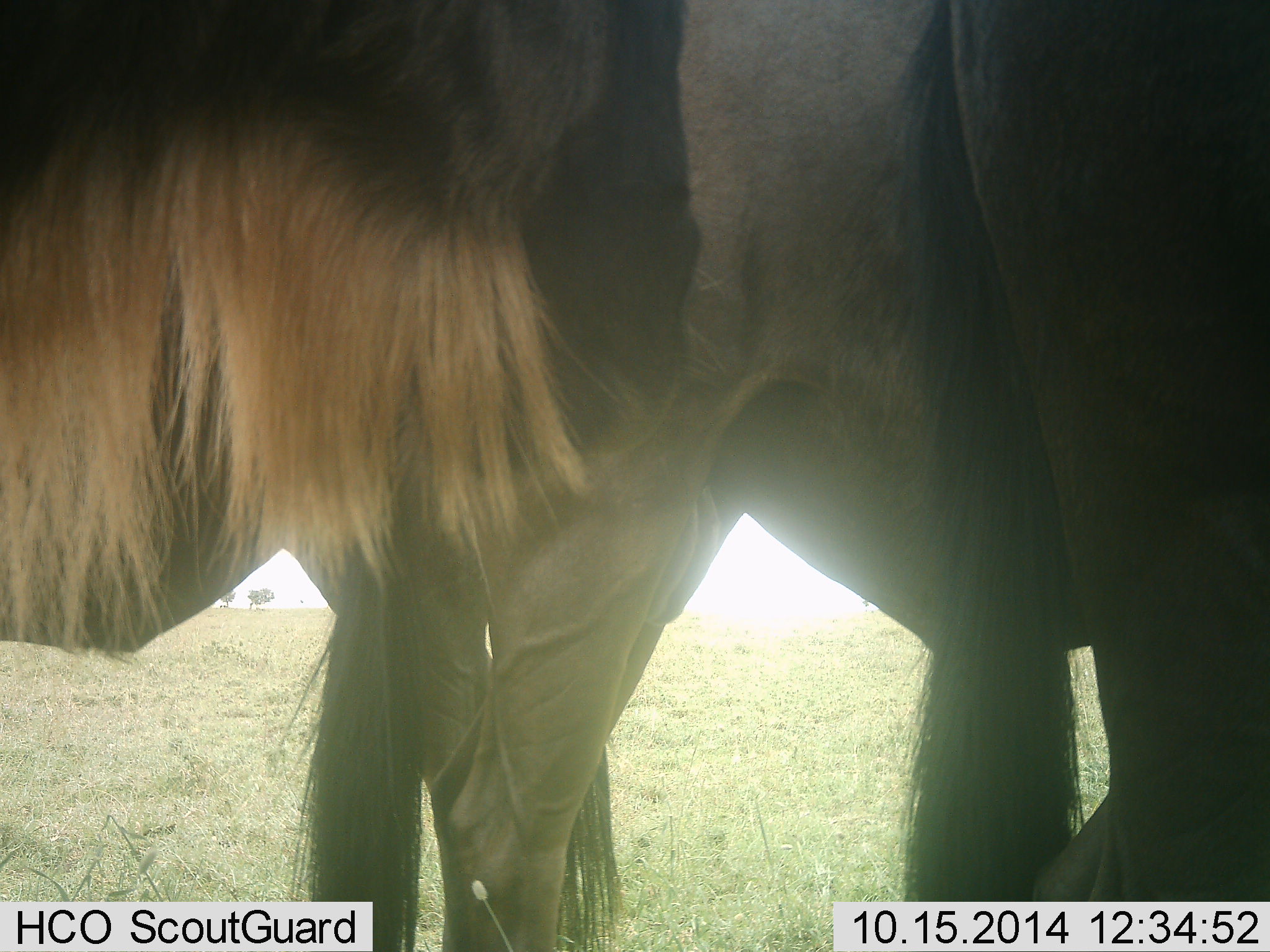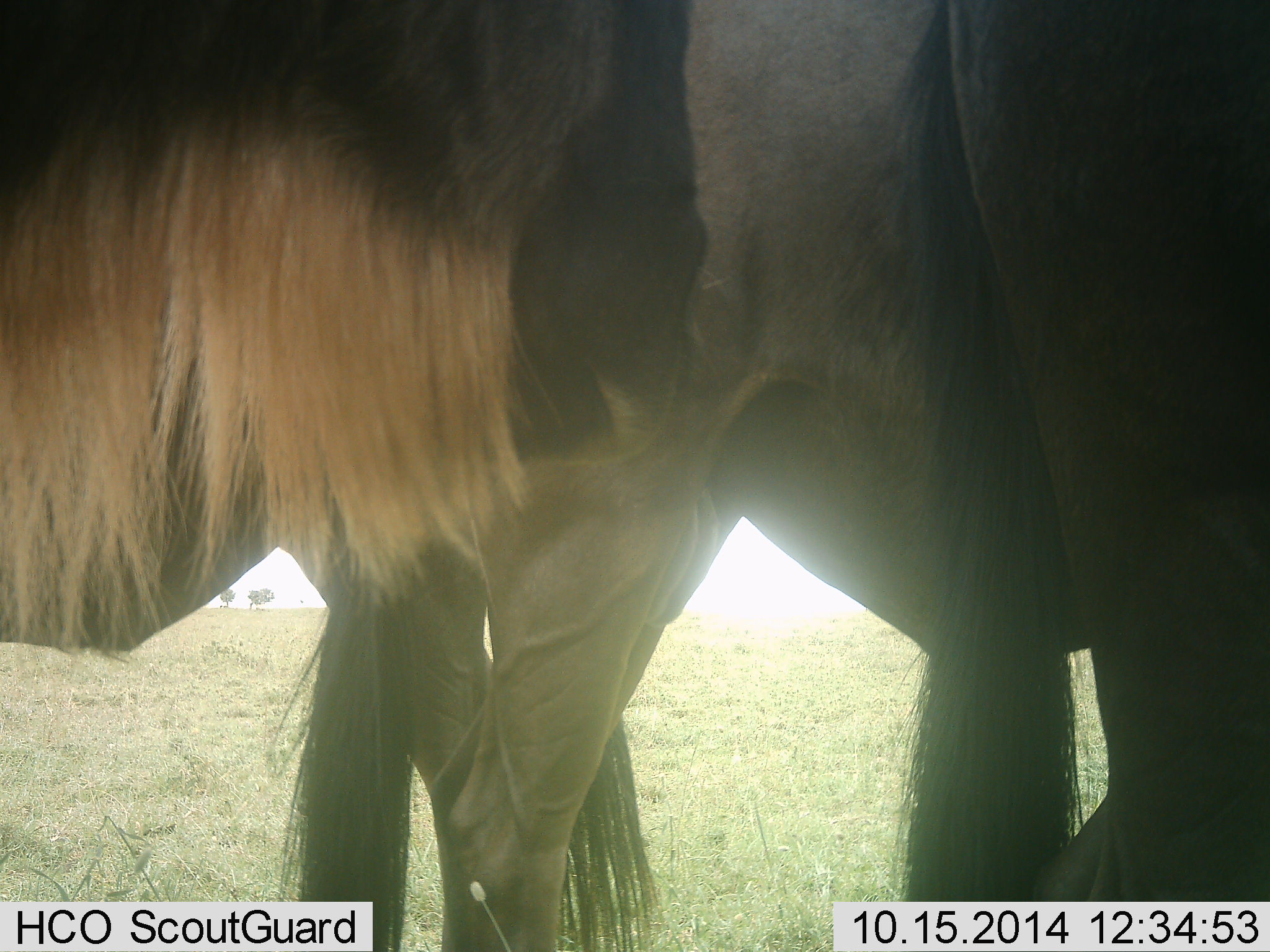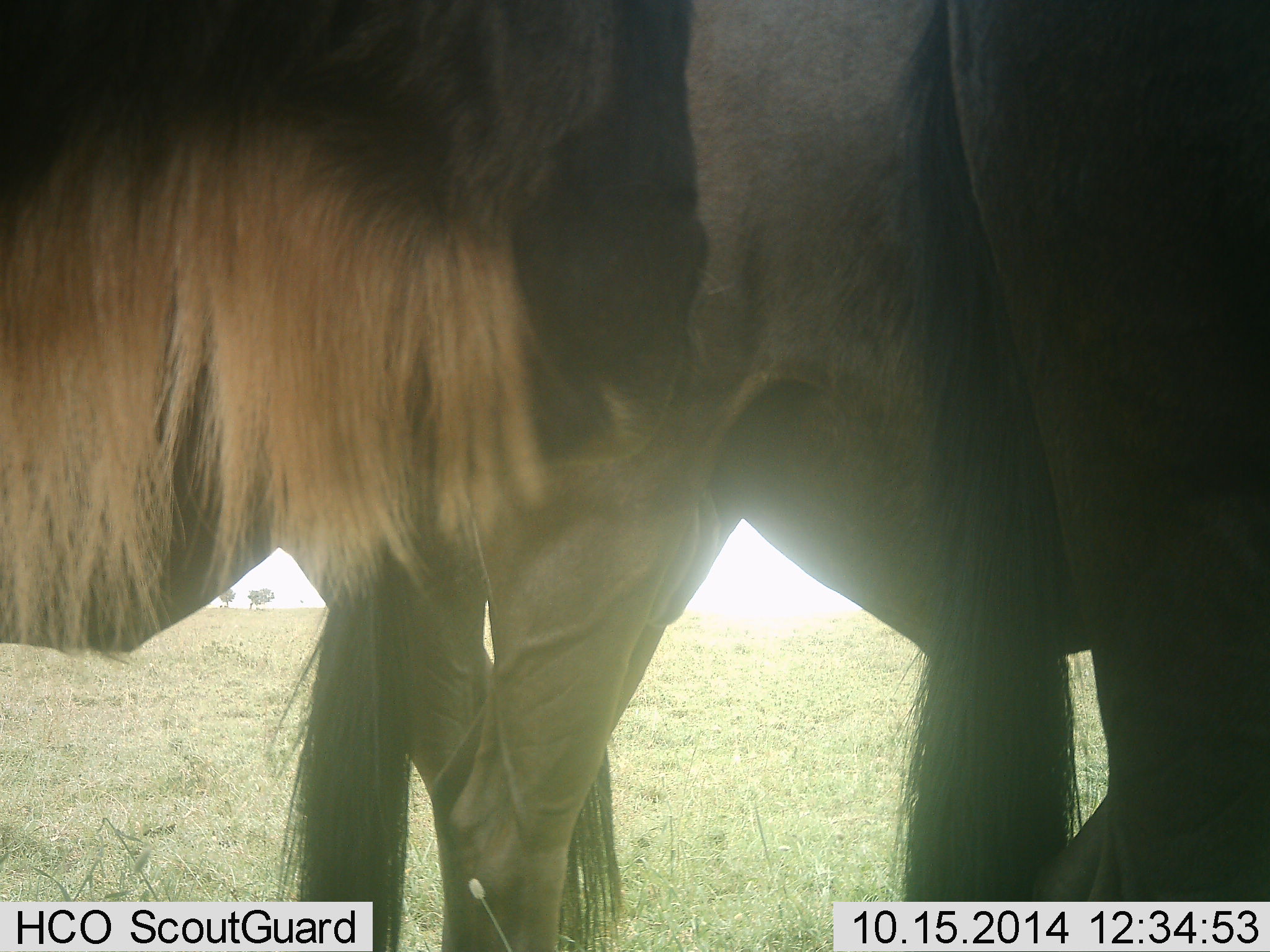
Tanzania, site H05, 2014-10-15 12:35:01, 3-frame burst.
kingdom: Animalia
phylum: Chordata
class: Mammalia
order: Artiodactyla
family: Bovidae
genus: Connochaetes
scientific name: Connochaetes taurinus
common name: blue wildebeest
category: wildebeest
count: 3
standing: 80%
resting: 10%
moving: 0%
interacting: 10%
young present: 0%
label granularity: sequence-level